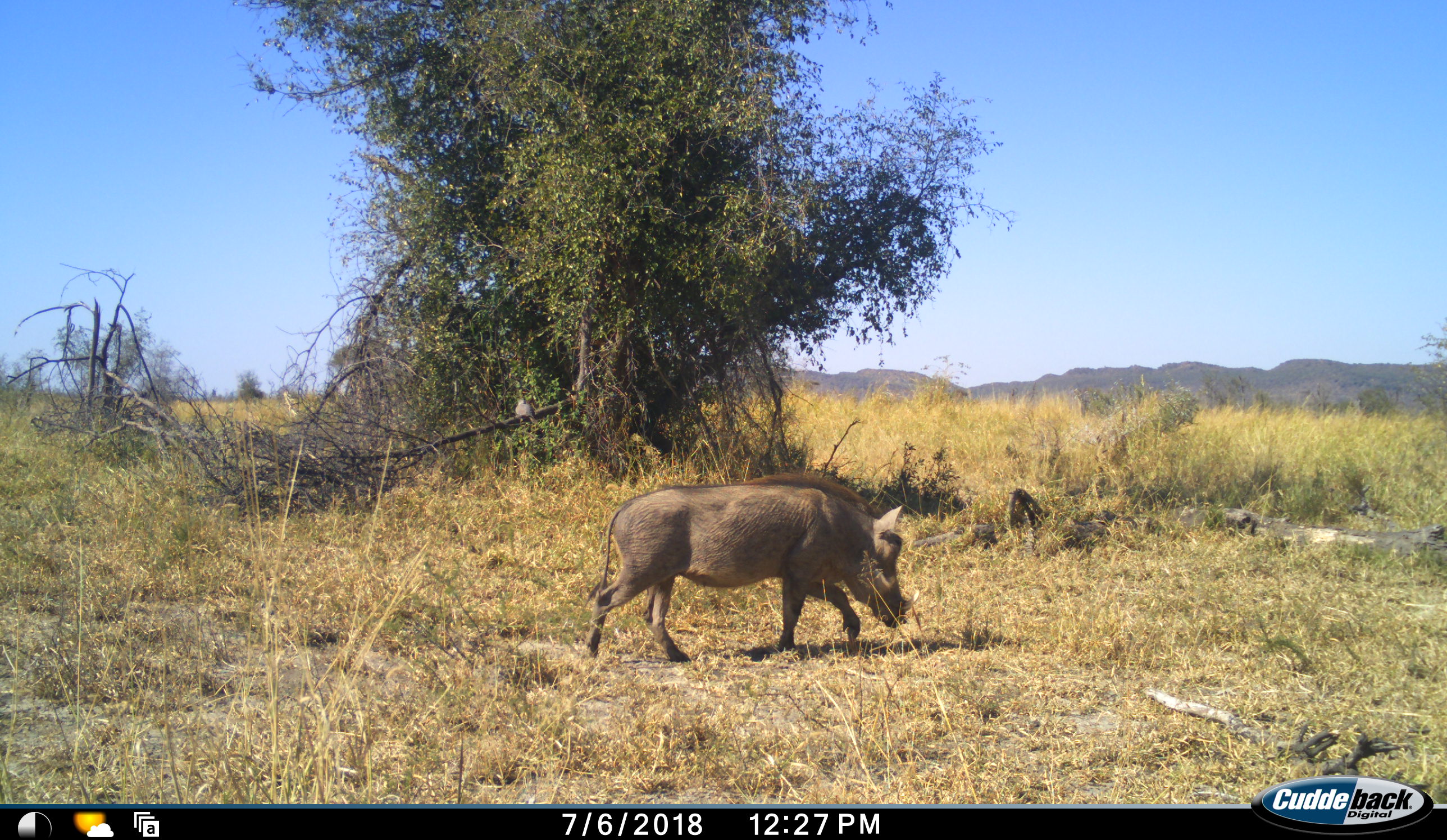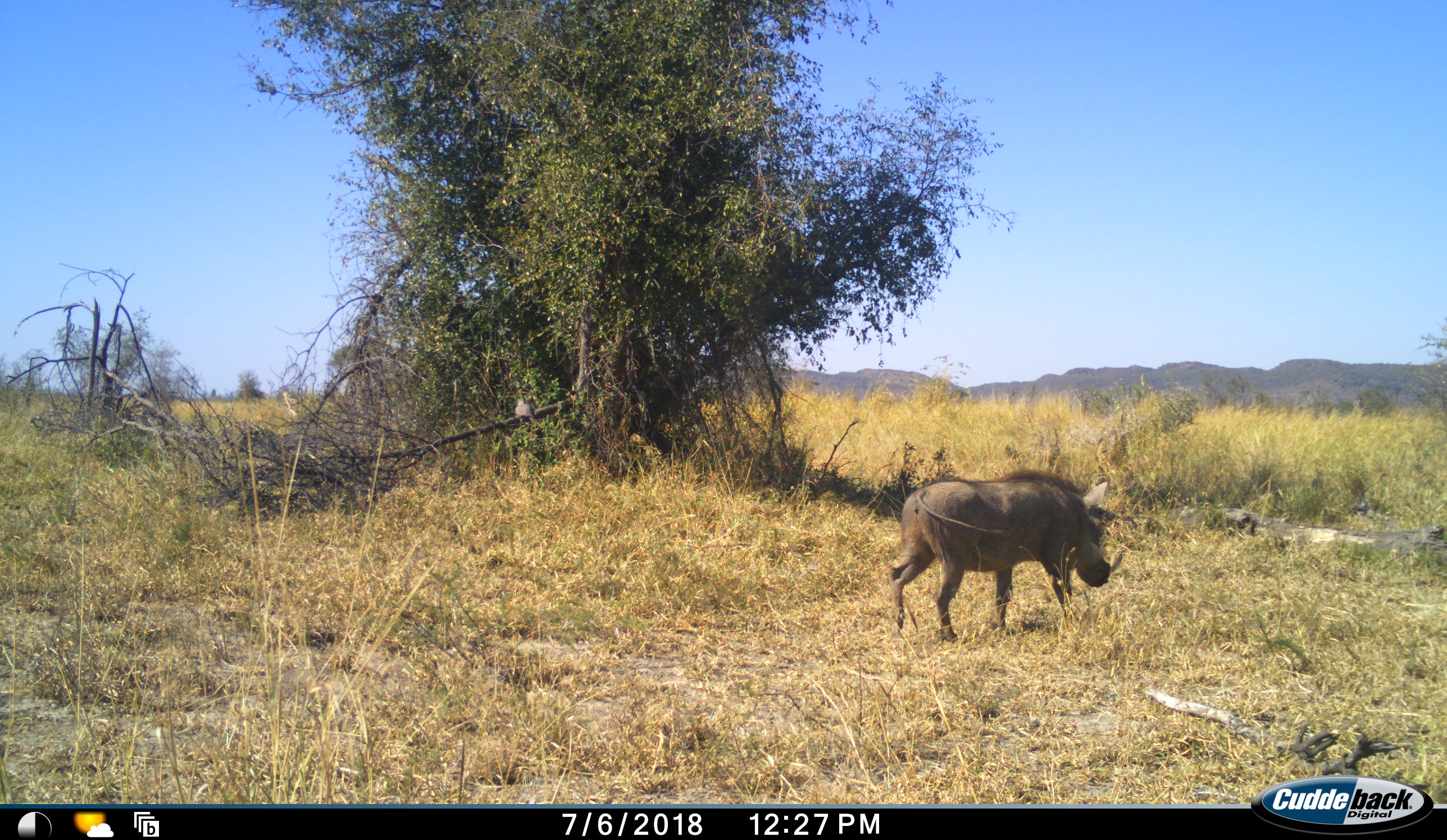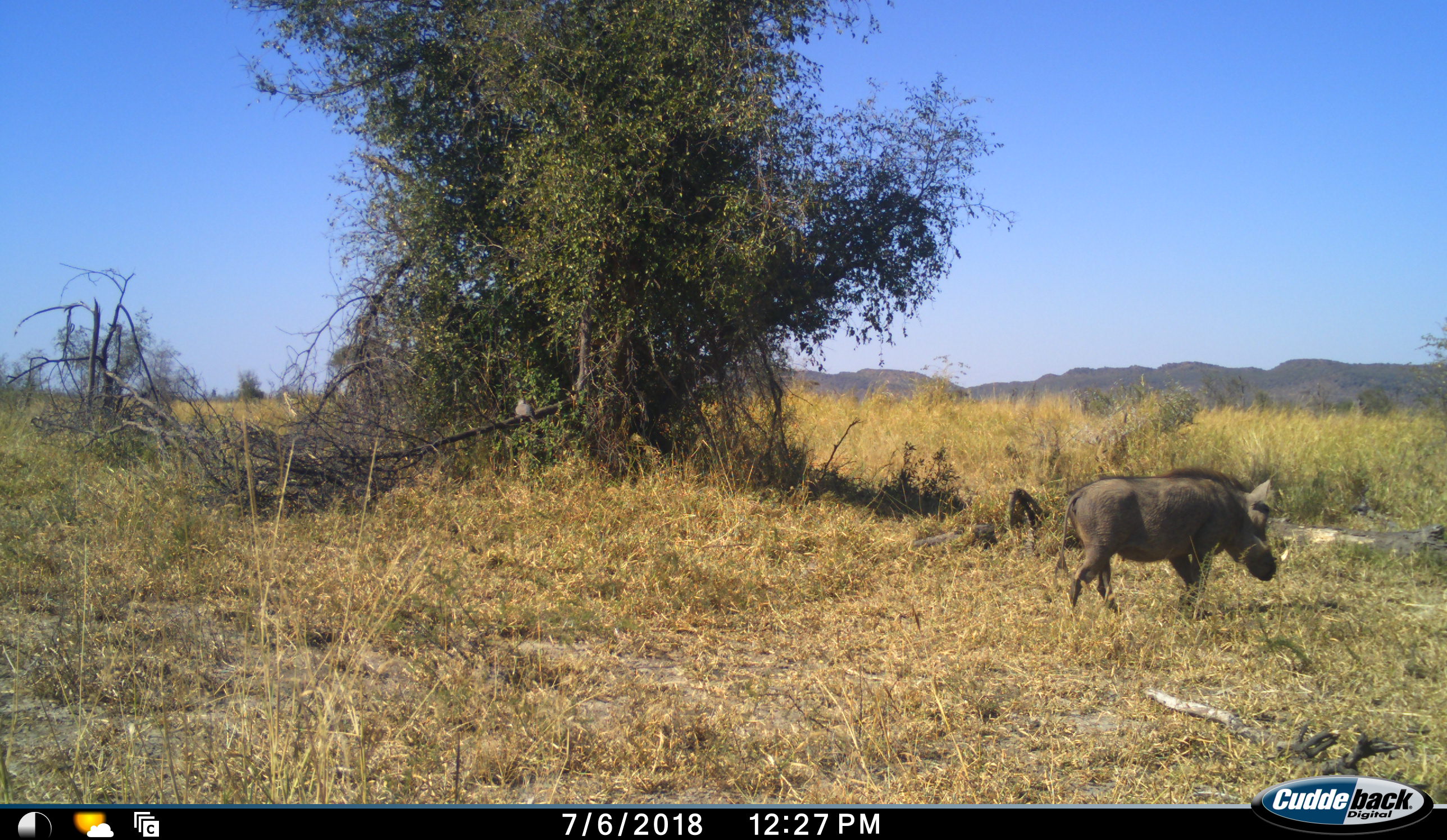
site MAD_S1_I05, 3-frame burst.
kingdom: Animalia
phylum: Chordata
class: Mammalia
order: Artiodactyla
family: Suidae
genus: Phacochoerus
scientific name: Phacochoerus africanus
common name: warthog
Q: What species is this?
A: Warthog (Phacochoerus africanus).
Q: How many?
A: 1.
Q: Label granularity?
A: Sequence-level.